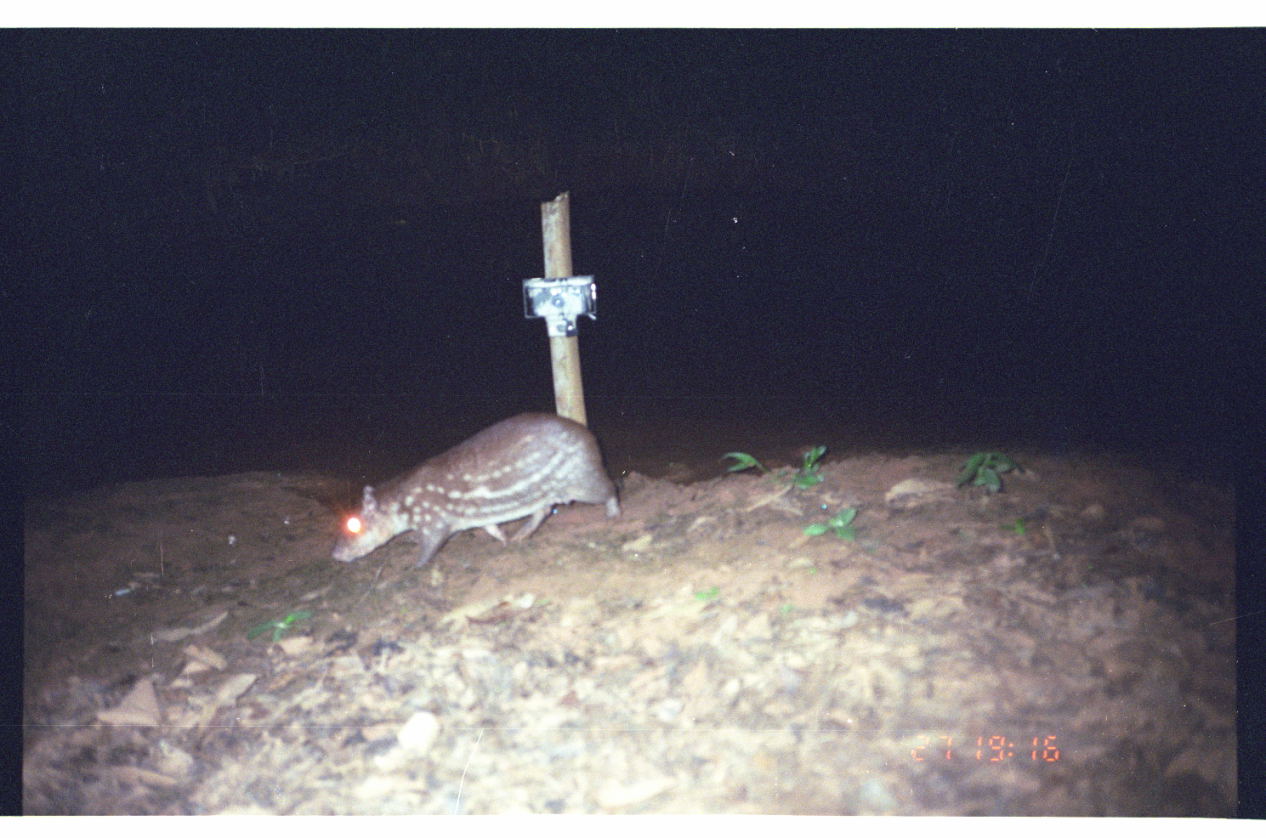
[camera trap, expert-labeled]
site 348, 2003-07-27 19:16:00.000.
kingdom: Animalia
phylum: Chordata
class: Mammalia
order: Rodentia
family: Cuniculidae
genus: Cuniculus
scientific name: Cuniculus paca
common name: spotted paca